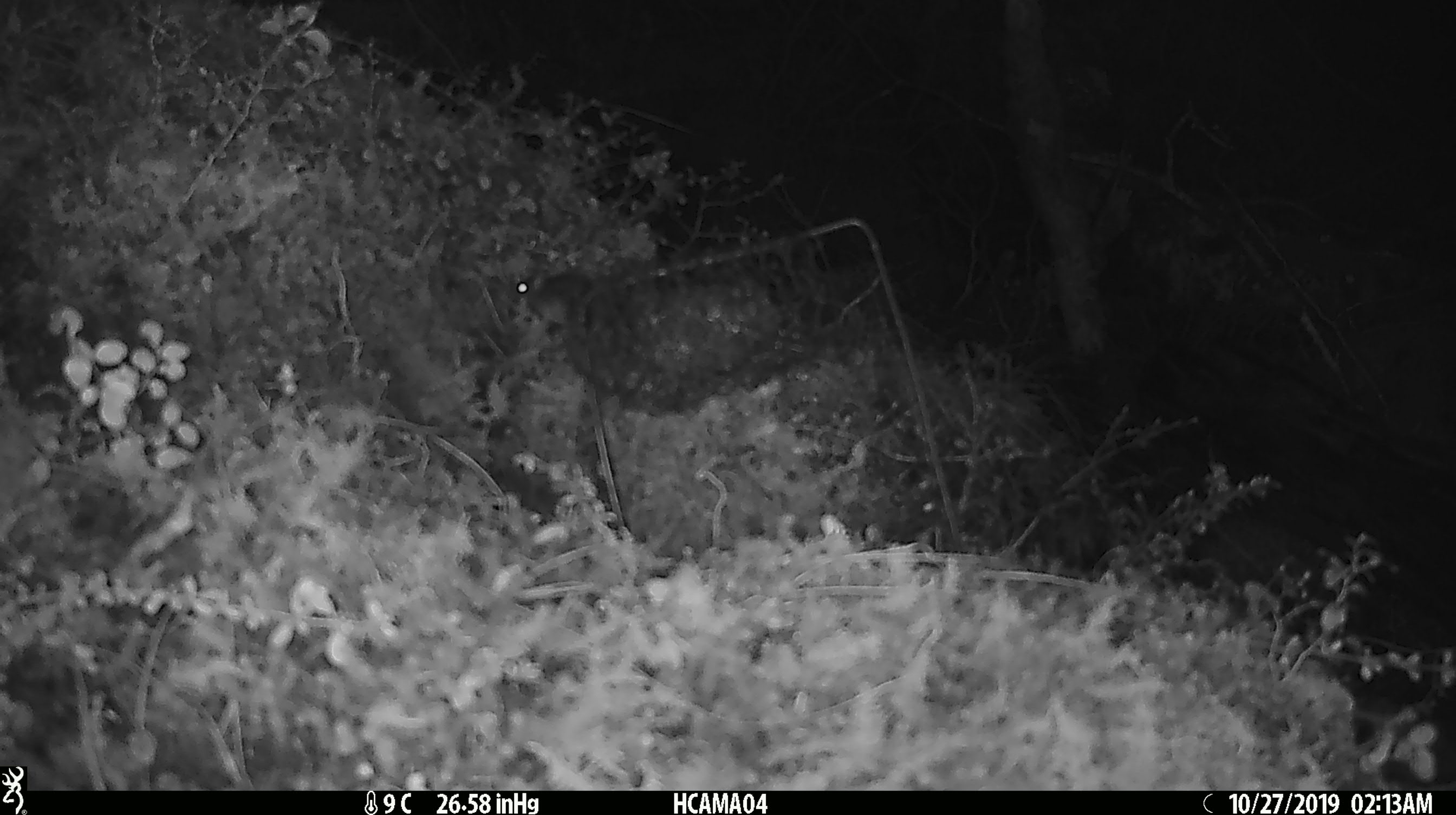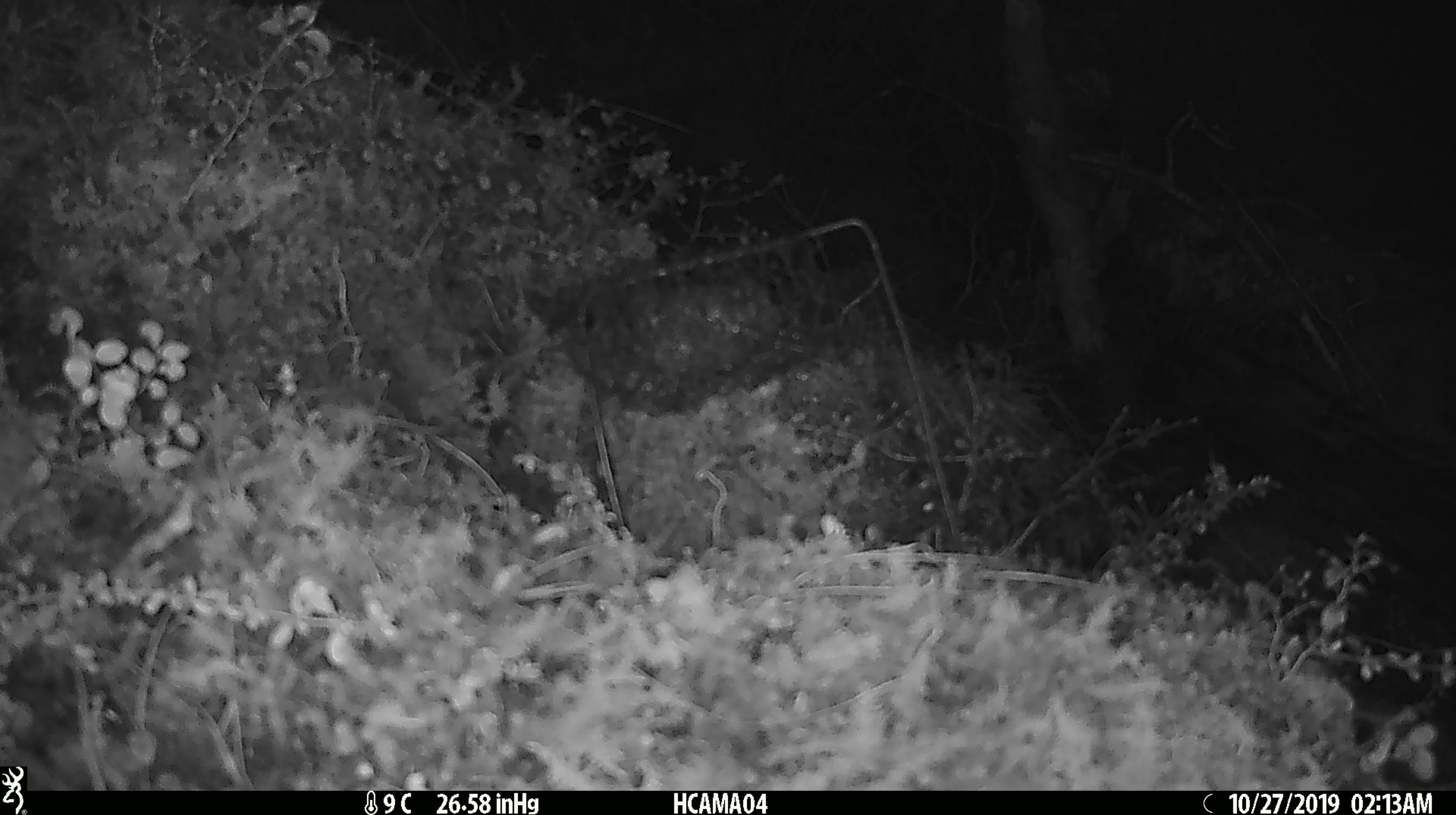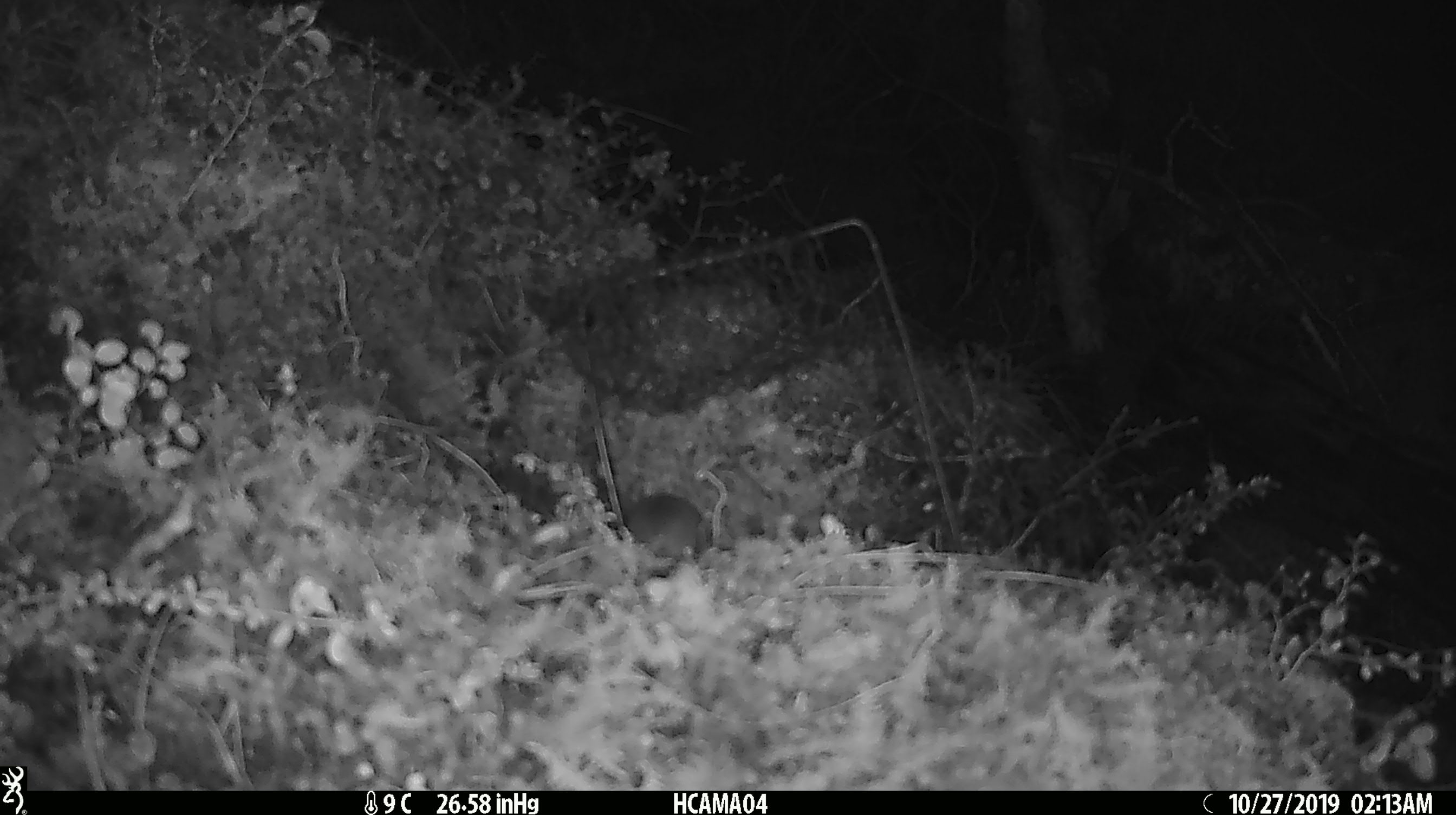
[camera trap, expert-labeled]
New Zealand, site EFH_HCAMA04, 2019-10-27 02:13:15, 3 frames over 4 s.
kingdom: Animalia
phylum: Chordata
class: Mammalia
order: Rodentia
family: Muridae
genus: Mus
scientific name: Mus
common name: mouse